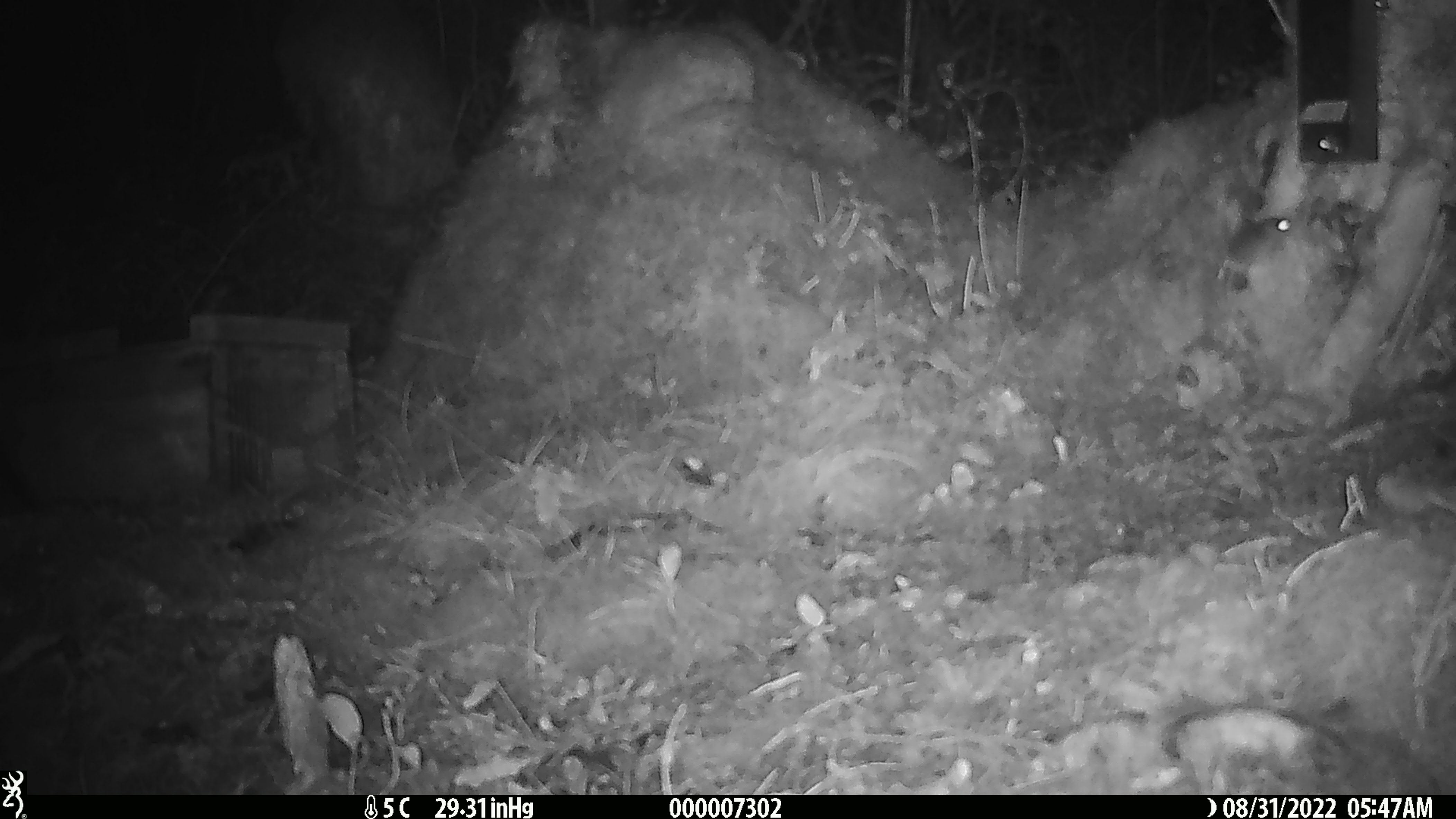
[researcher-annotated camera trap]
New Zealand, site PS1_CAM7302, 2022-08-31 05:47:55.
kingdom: Animalia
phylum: Chordata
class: Mammalia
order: Rodentia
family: Muridae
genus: Mus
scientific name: Mus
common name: mouse